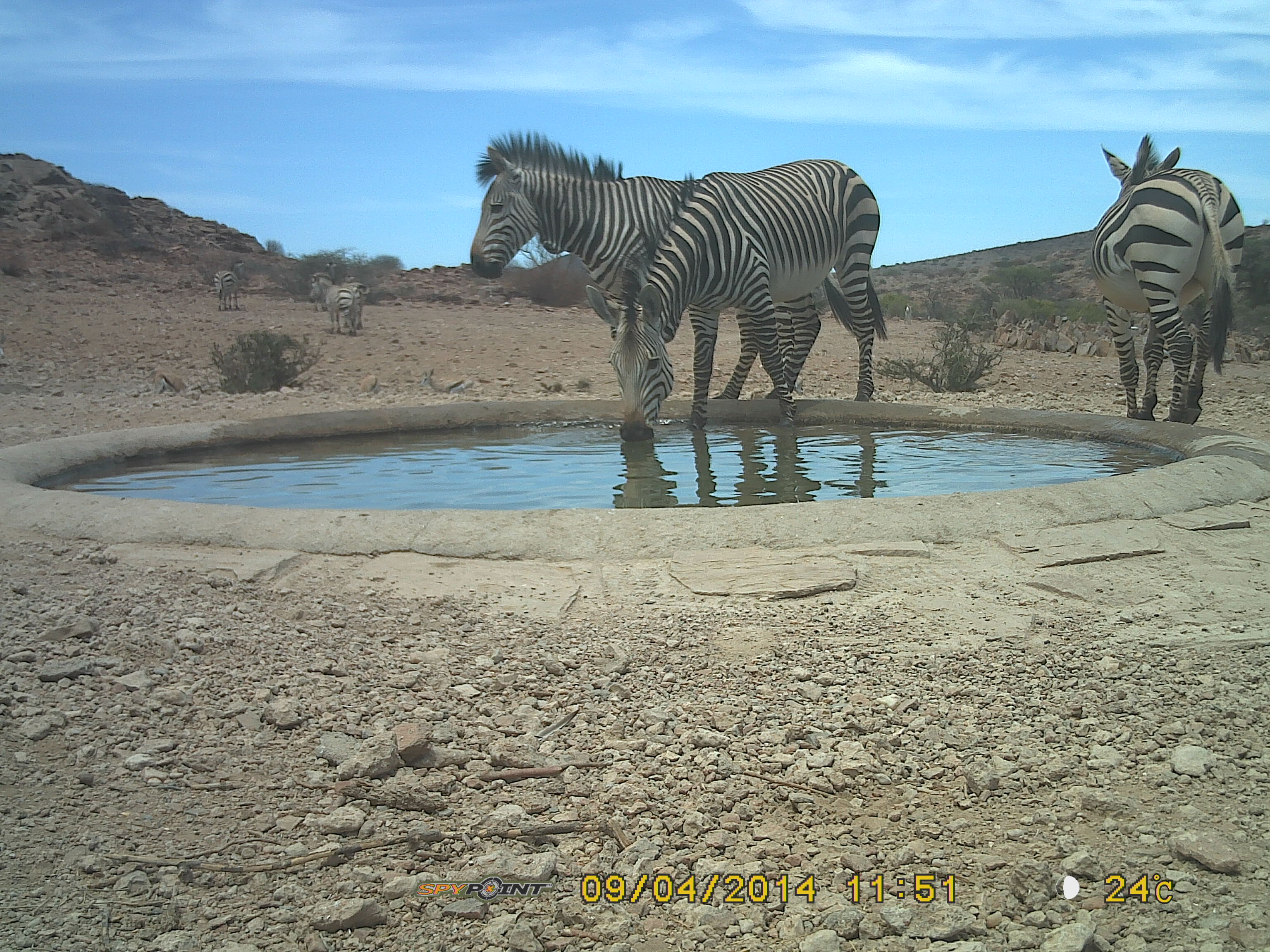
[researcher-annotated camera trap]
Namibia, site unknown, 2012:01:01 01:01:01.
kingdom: Animalia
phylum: Chordata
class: Mammalia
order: Perissodactyla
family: Equidae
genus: Equus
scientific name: Equus zebra hartmannae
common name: hartmann's mountain zebra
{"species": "Equus zebra hartmannae (hartmann's mountain zebra)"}